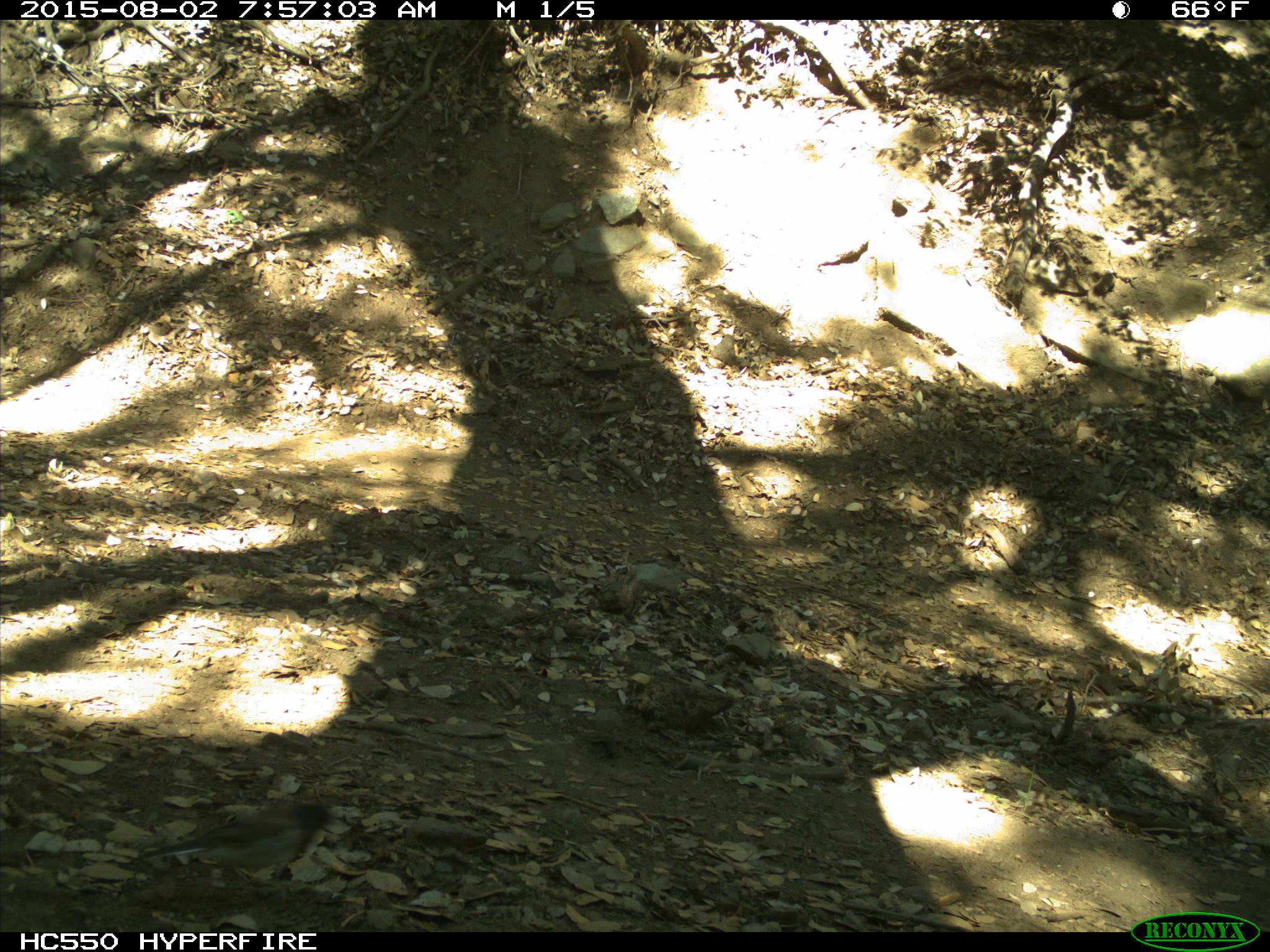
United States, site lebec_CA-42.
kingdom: Animalia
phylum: Chordata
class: Aves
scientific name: Aves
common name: birds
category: unidentified bird